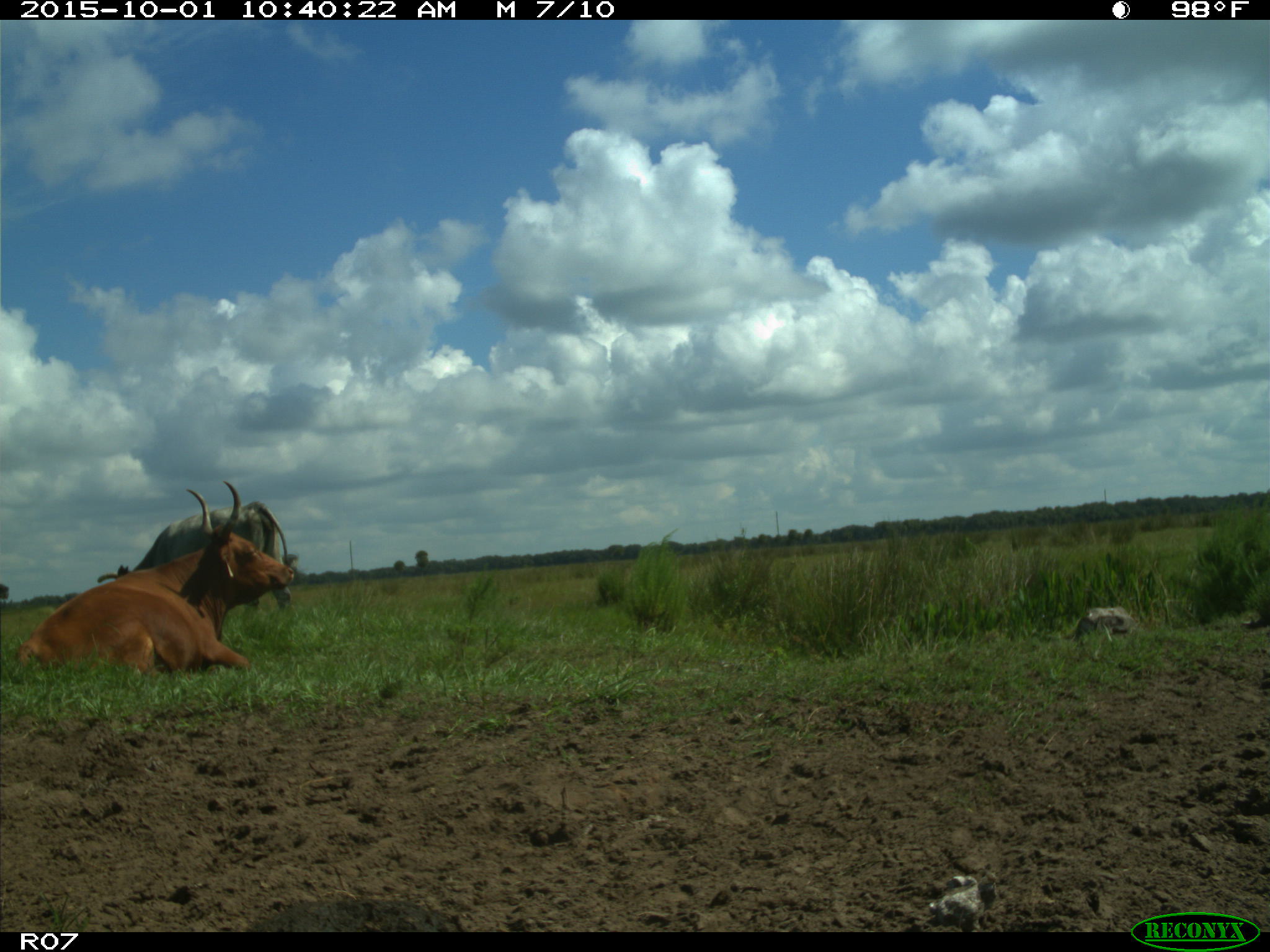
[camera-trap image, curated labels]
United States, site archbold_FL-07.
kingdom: Animalia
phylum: Chordata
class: Mammalia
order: Artiodactyla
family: Bovidae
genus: Bos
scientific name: Bos taurus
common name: domestic cow